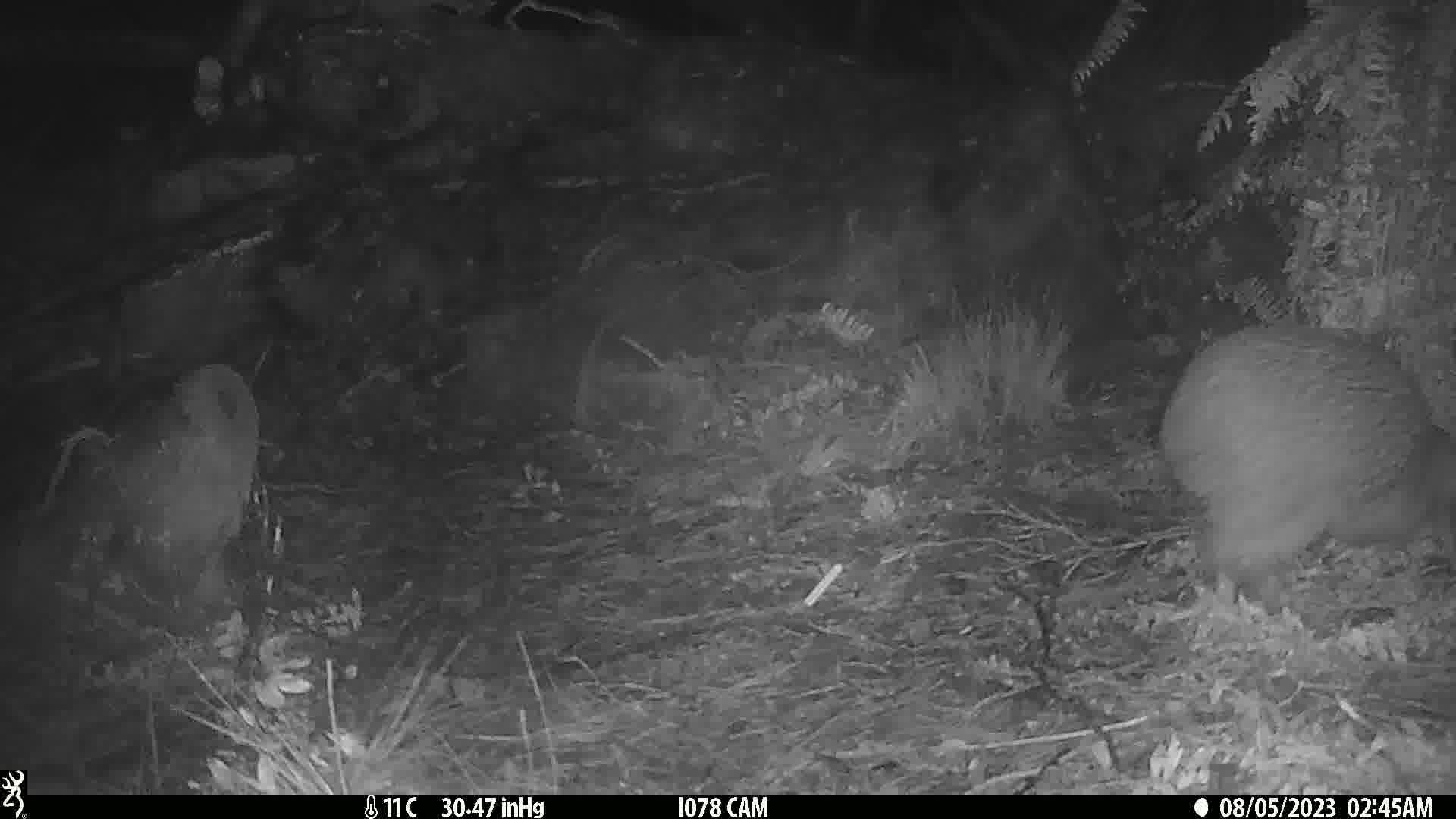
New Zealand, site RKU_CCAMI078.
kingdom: Animalia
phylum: Chordata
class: Aves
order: Apterygiformes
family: Apterygidae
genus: Apteryx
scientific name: Apteryx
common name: kiwi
Kiwi (Apteryx).